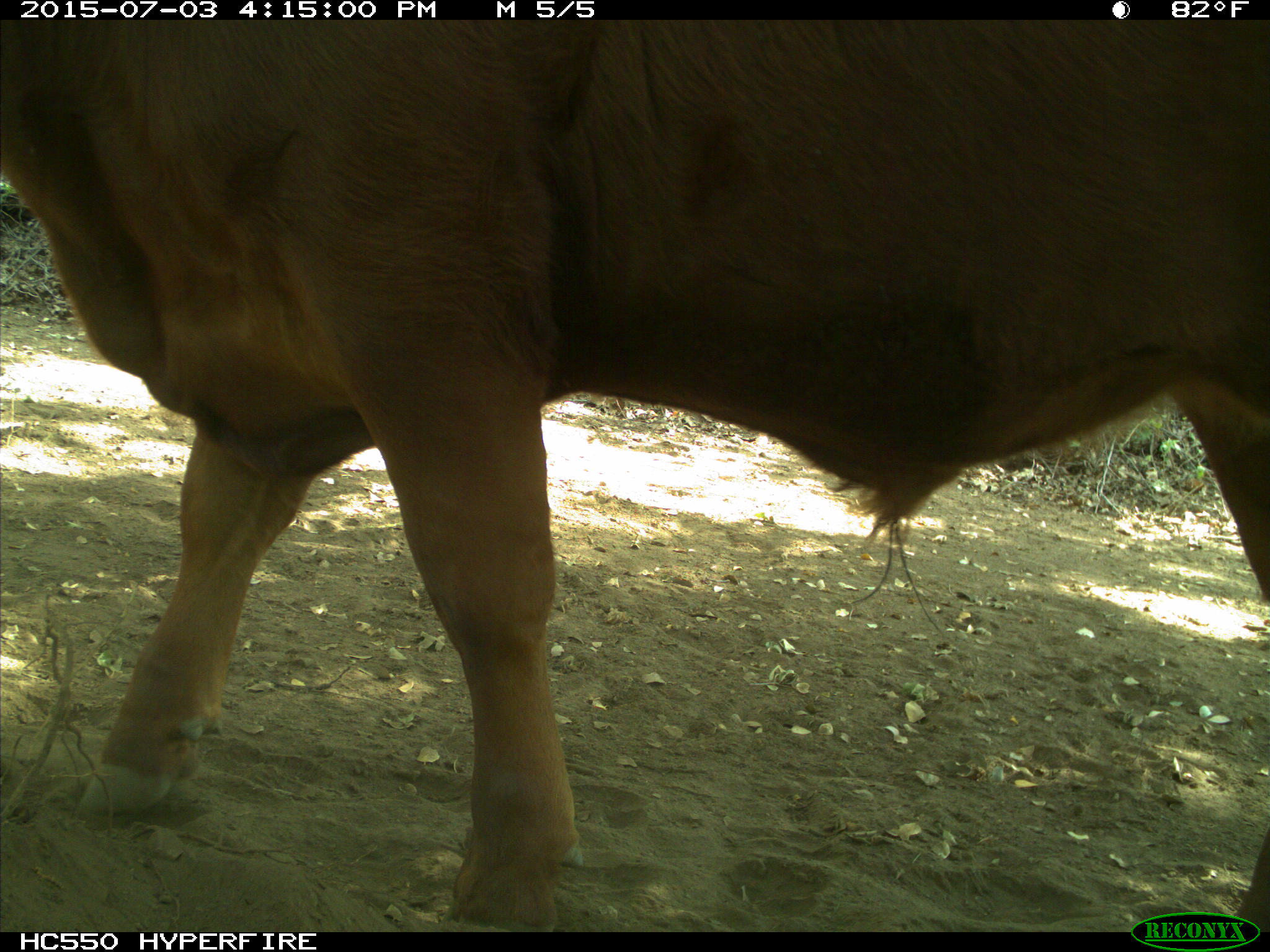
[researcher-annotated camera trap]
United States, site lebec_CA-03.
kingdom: Animalia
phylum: Chordata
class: Mammalia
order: Artiodactyla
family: Bovidae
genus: Bos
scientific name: Bos taurus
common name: domestic cow